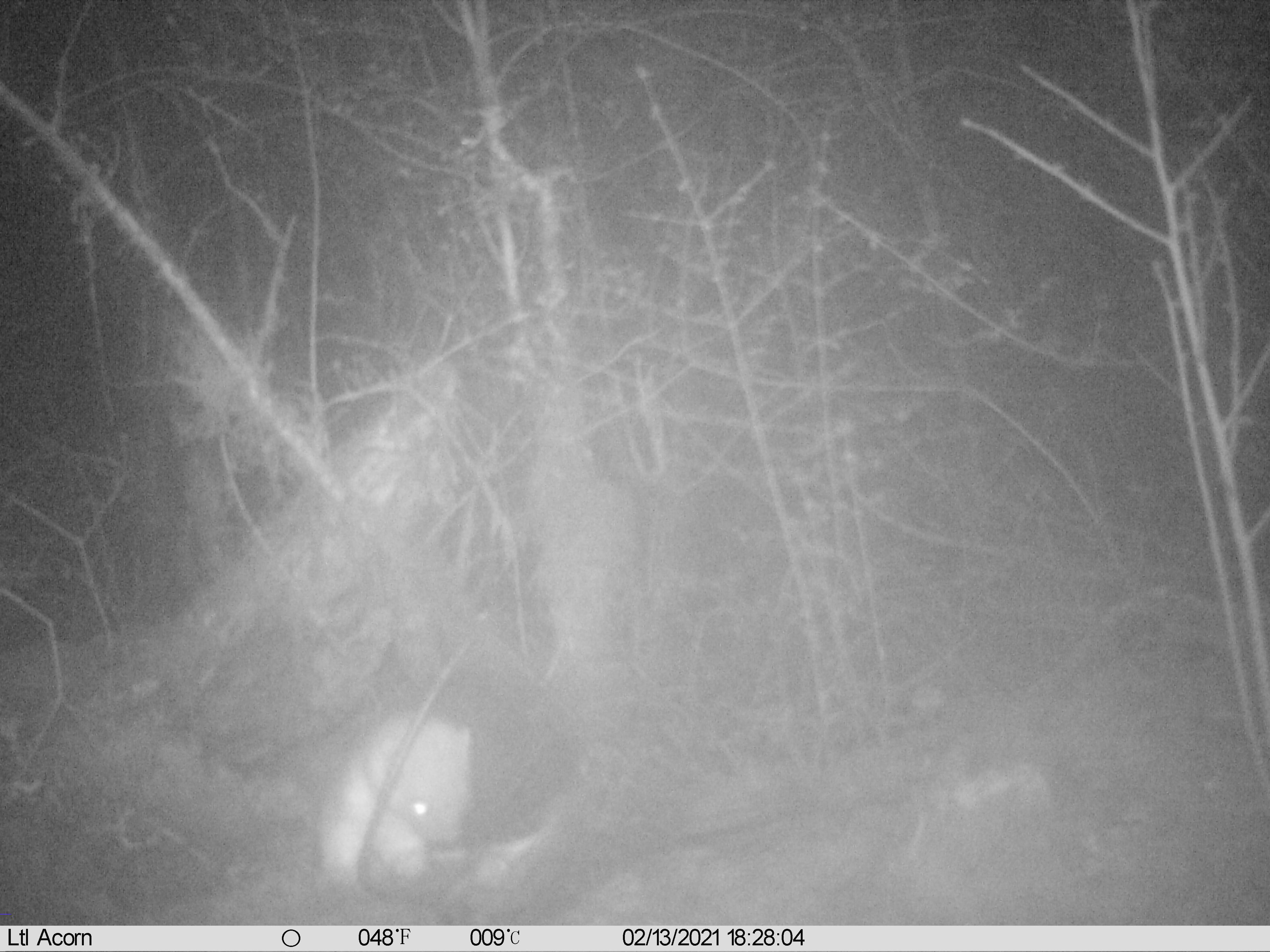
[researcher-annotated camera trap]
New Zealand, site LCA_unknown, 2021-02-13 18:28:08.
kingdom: Animalia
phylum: Chordata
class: Mammalia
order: Carnivora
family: Mustelidae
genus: Mustela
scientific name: Mustela erminea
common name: stoat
Stoat (Mustela erminea).